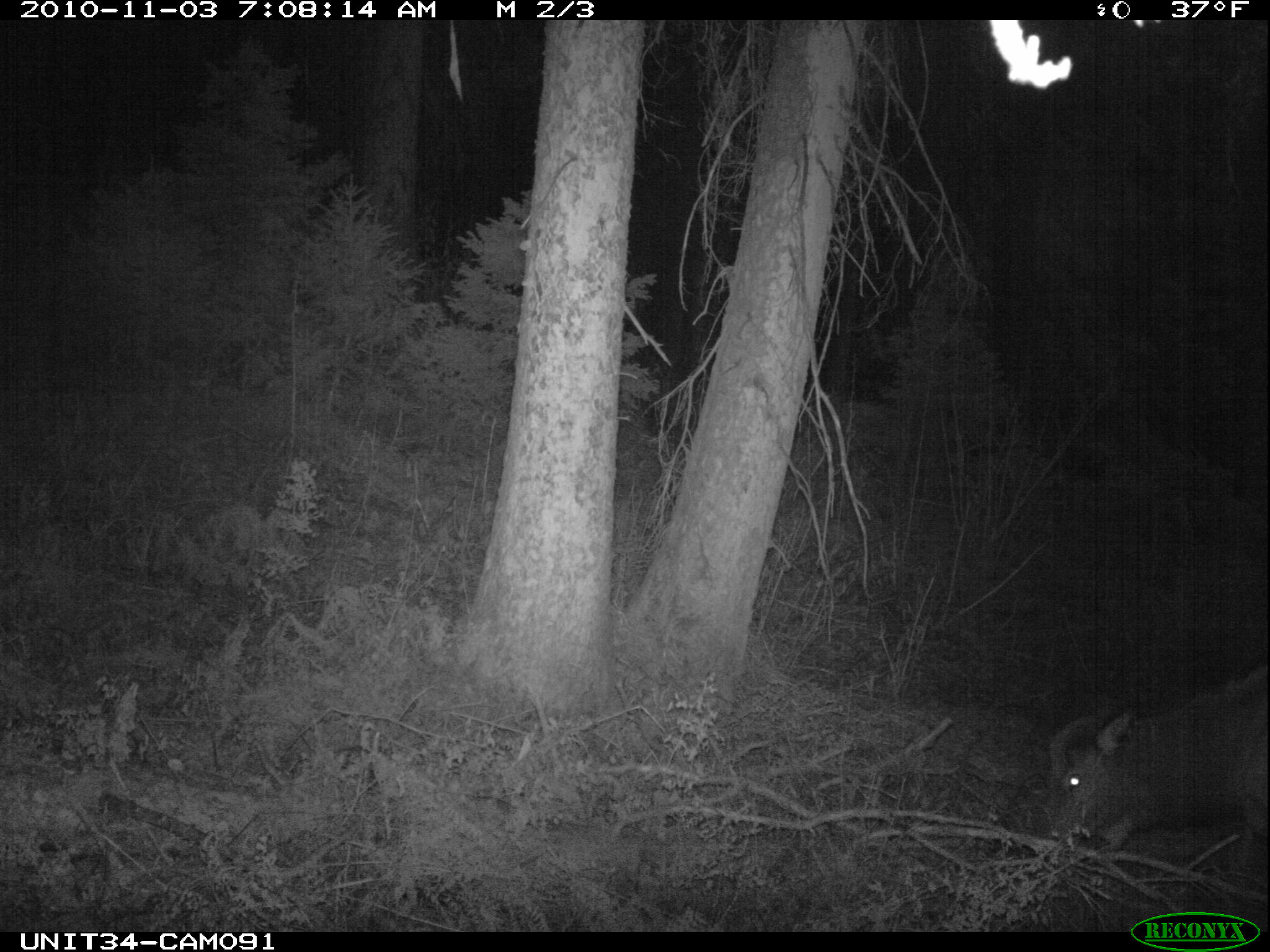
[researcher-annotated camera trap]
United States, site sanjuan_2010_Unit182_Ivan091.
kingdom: Animalia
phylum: Chordata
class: Mammalia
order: Artiodactyla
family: Cervidae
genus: Cervus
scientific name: Cervus elaphus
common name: red deer